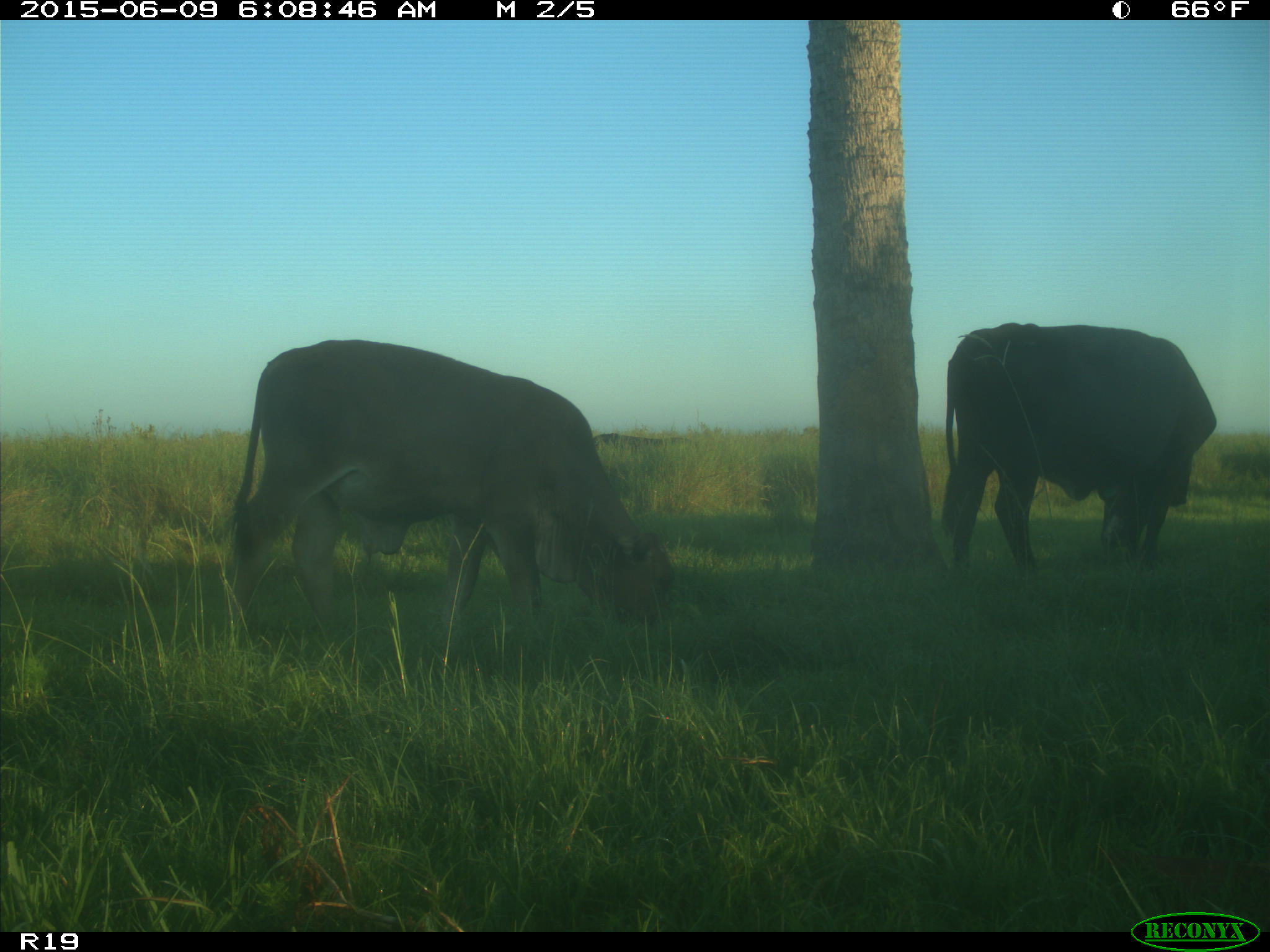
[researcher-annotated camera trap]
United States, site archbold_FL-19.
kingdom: Animalia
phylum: Chordata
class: Mammalia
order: Artiodactyla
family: Bovidae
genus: Bos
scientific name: Bos taurus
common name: domestic cow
Bos taurus (domestic cow).